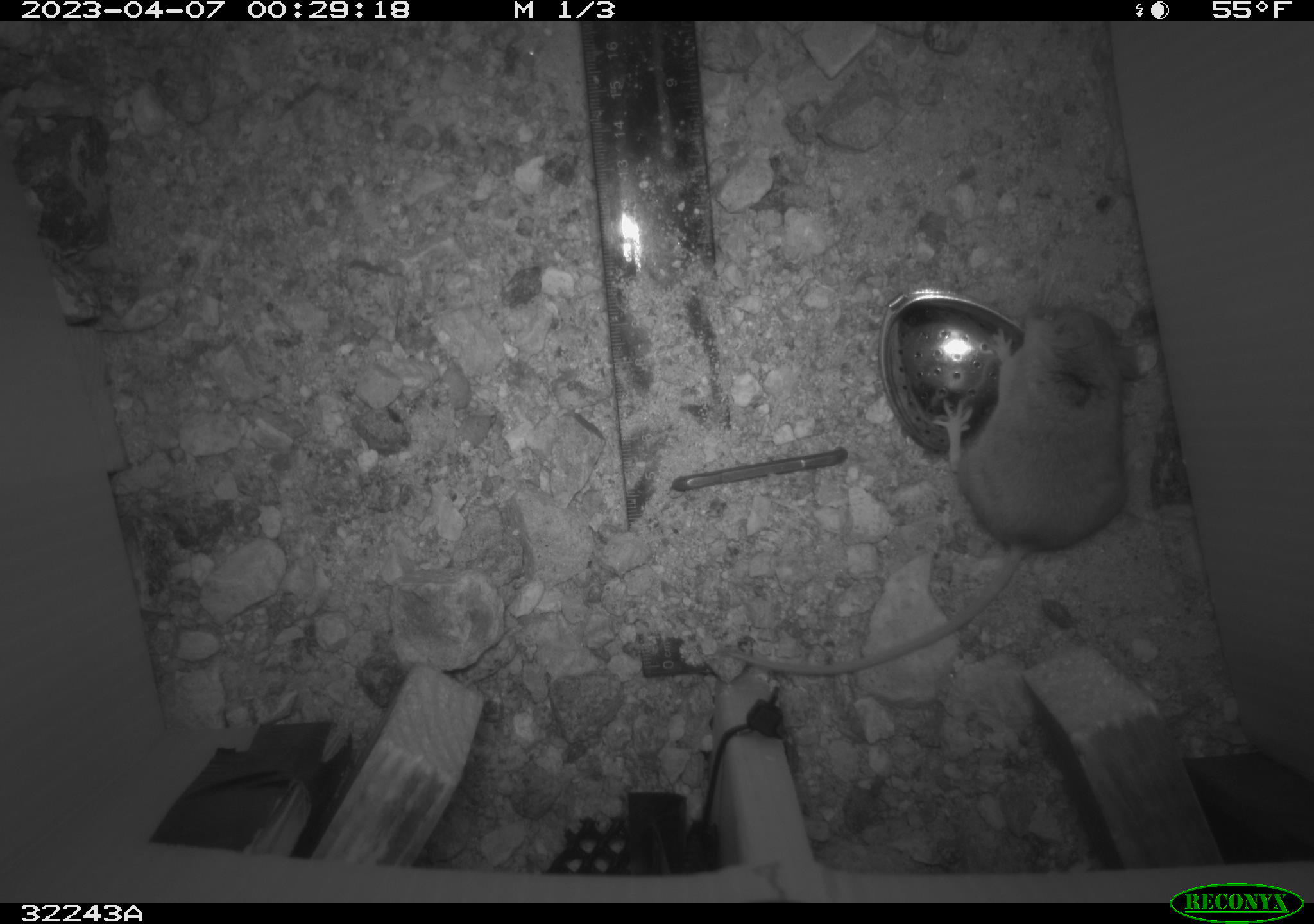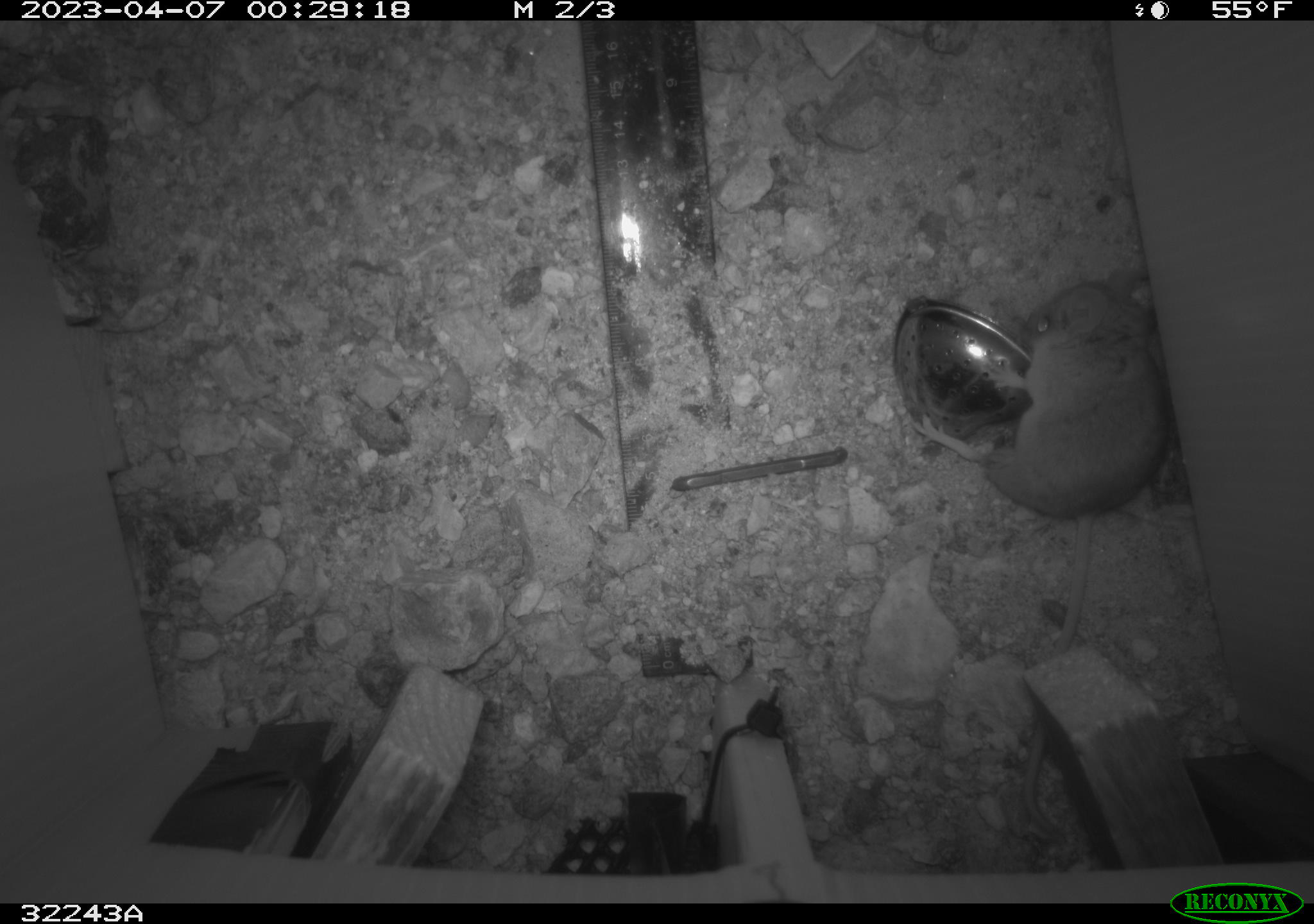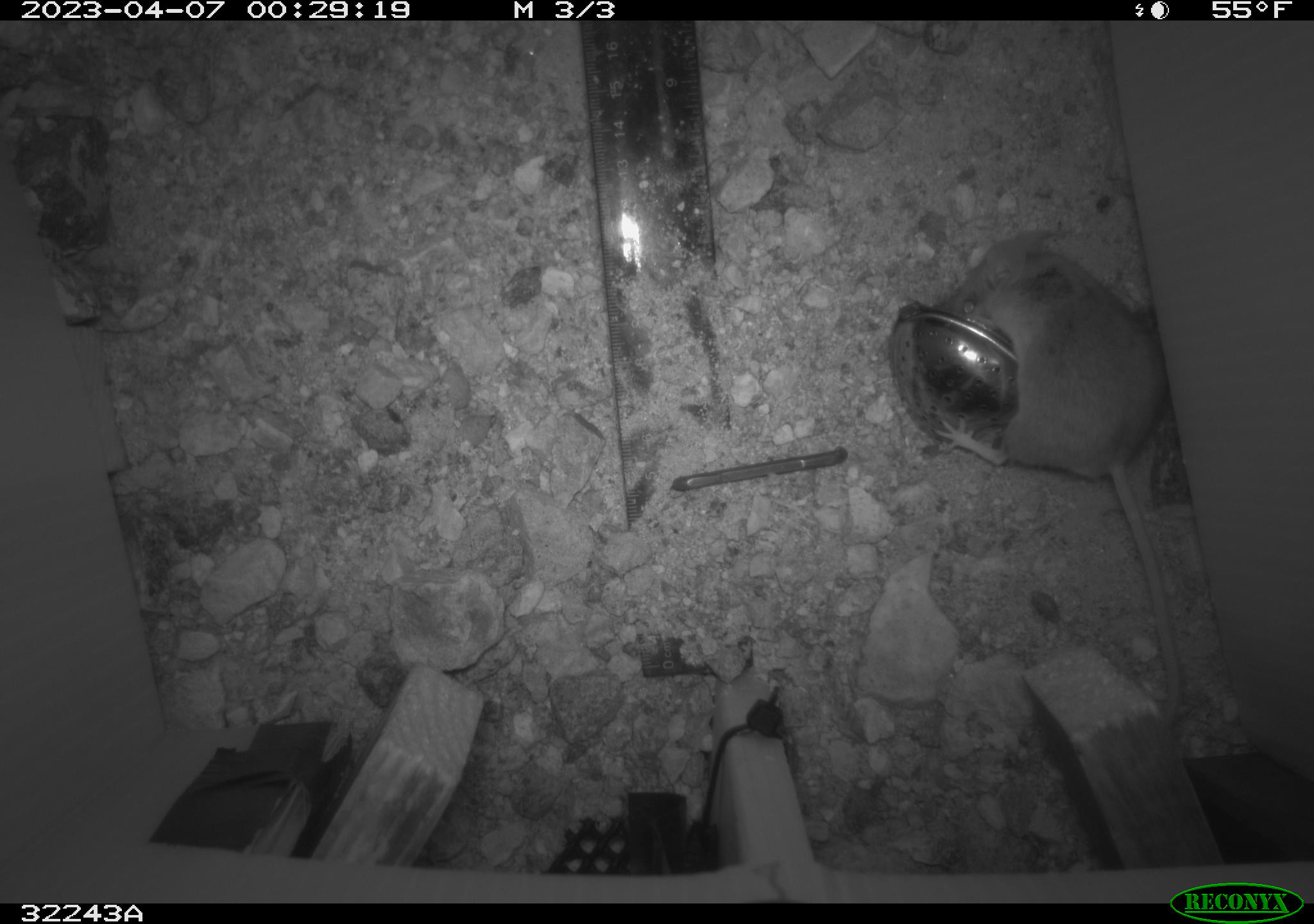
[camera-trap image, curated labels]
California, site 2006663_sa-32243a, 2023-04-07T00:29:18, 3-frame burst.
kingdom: Animalia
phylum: Chordata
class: Mammalia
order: Rodentia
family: Cricetidae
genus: Peromyscus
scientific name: Peromyscus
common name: deer mice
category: peromyscus species